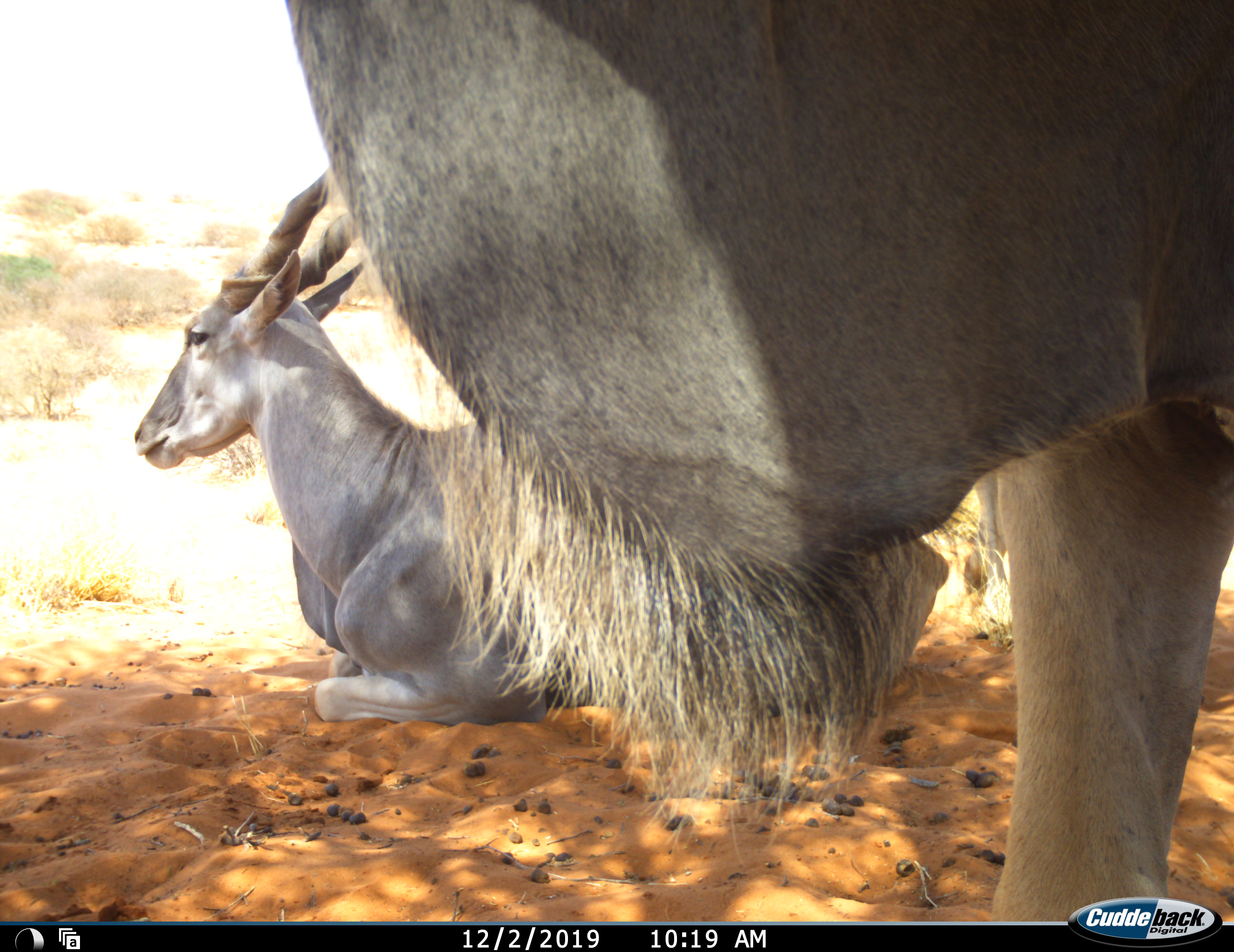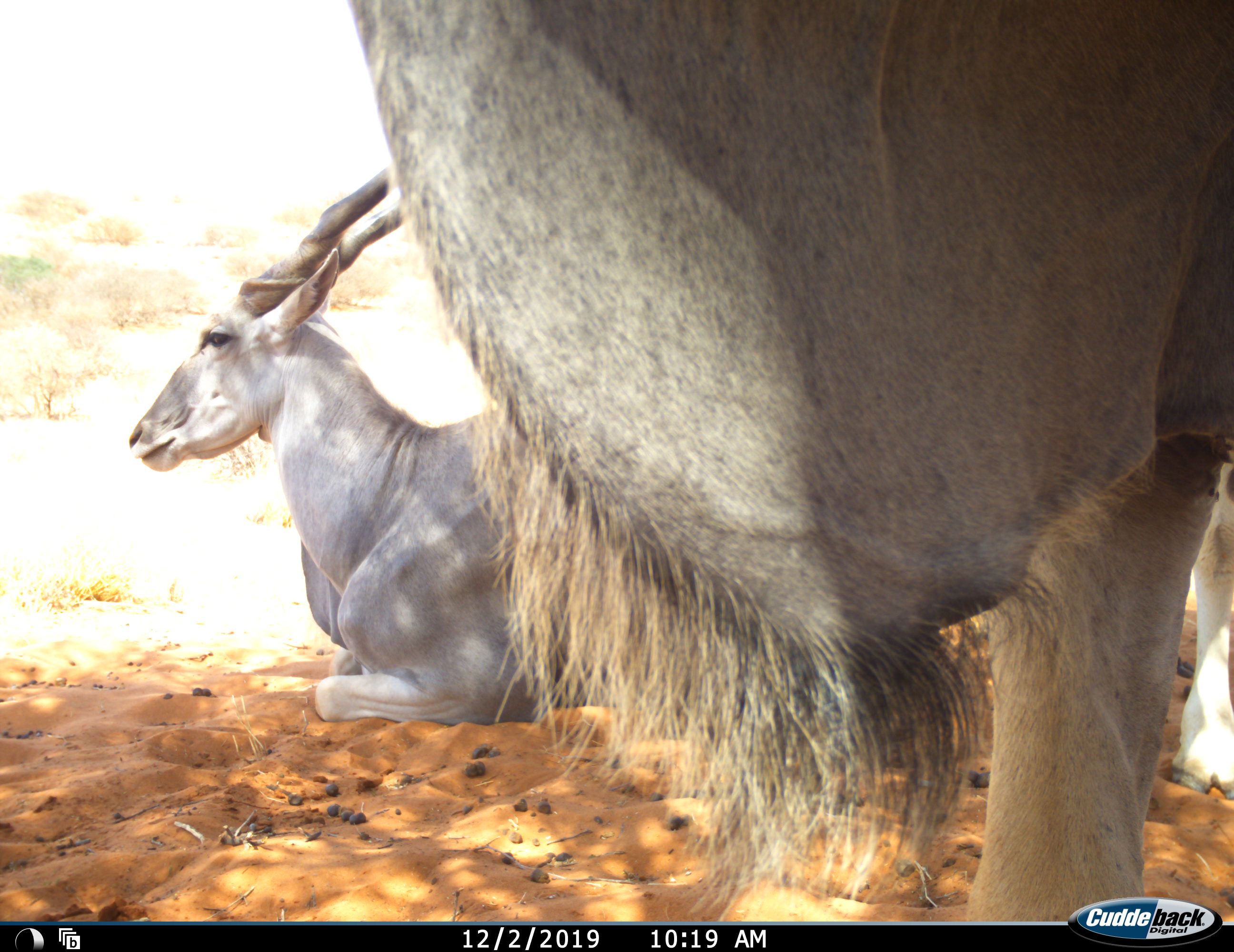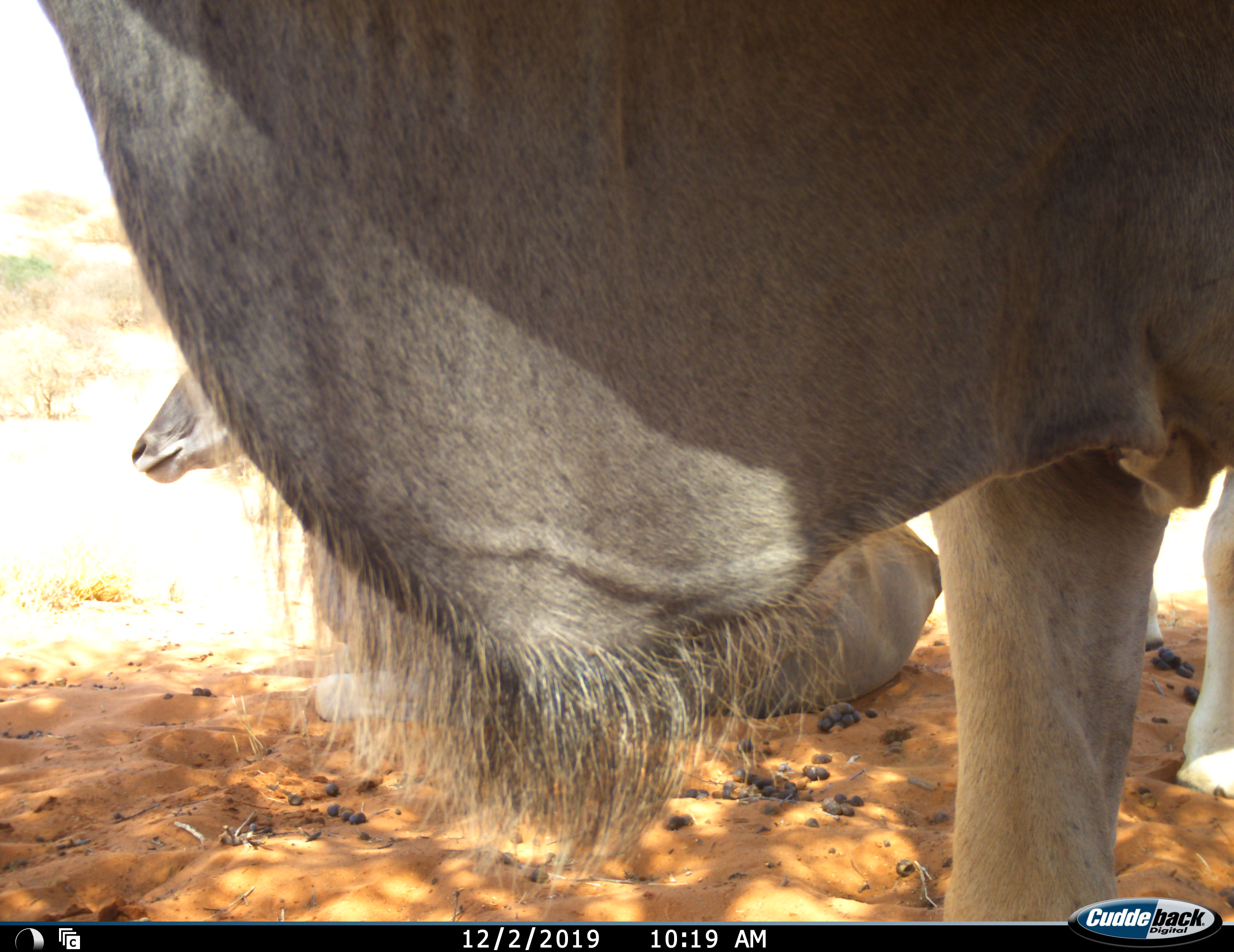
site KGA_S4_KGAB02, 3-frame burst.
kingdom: Animalia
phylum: Chordata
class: Mammalia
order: Artiodactyla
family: Bovidae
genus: Tragelaphus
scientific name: Tragelaphus oryx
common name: eland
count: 2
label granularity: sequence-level